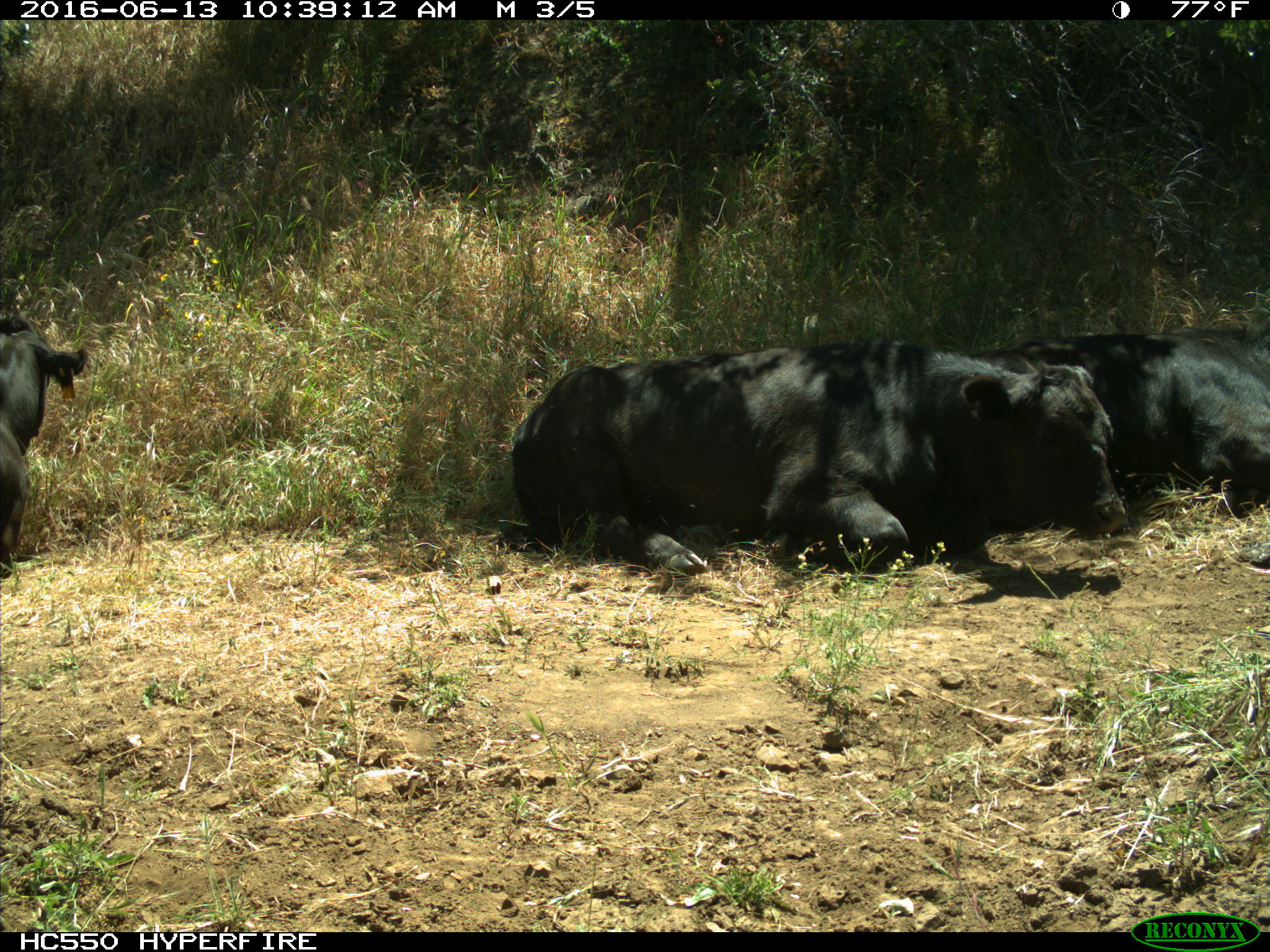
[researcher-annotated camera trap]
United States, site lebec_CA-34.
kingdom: Animalia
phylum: Chordata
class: Mammalia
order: Artiodactyla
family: Bovidae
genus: Bos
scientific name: Bos taurus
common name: domestic cow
Bos taurus (domestic cow).